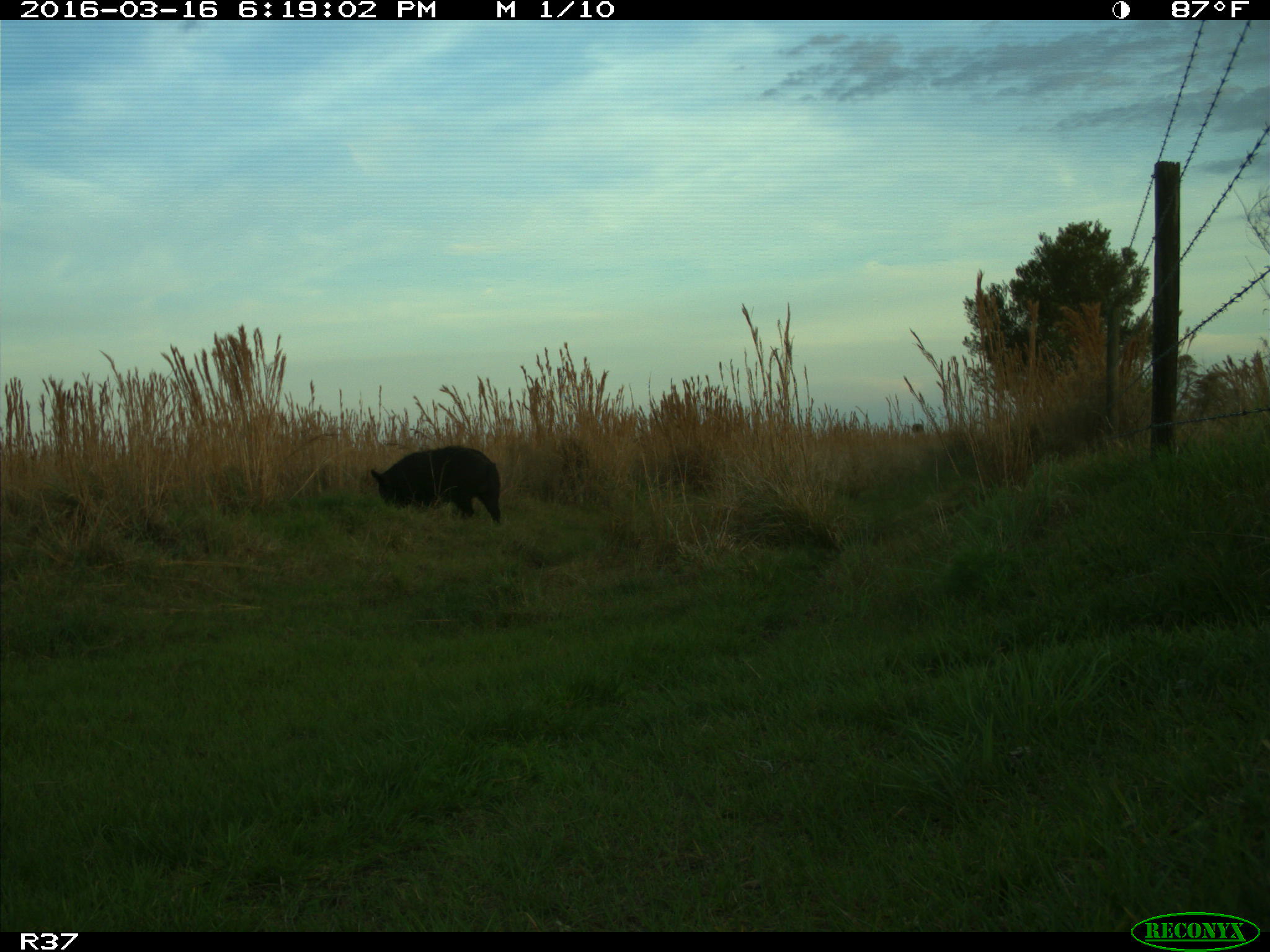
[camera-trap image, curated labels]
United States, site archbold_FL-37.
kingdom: Animalia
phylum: Chordata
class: Mammalia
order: Artiodactyla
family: Suidae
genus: Sus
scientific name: Sus scrofa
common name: wild boar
Sus scrofa (wild boar).